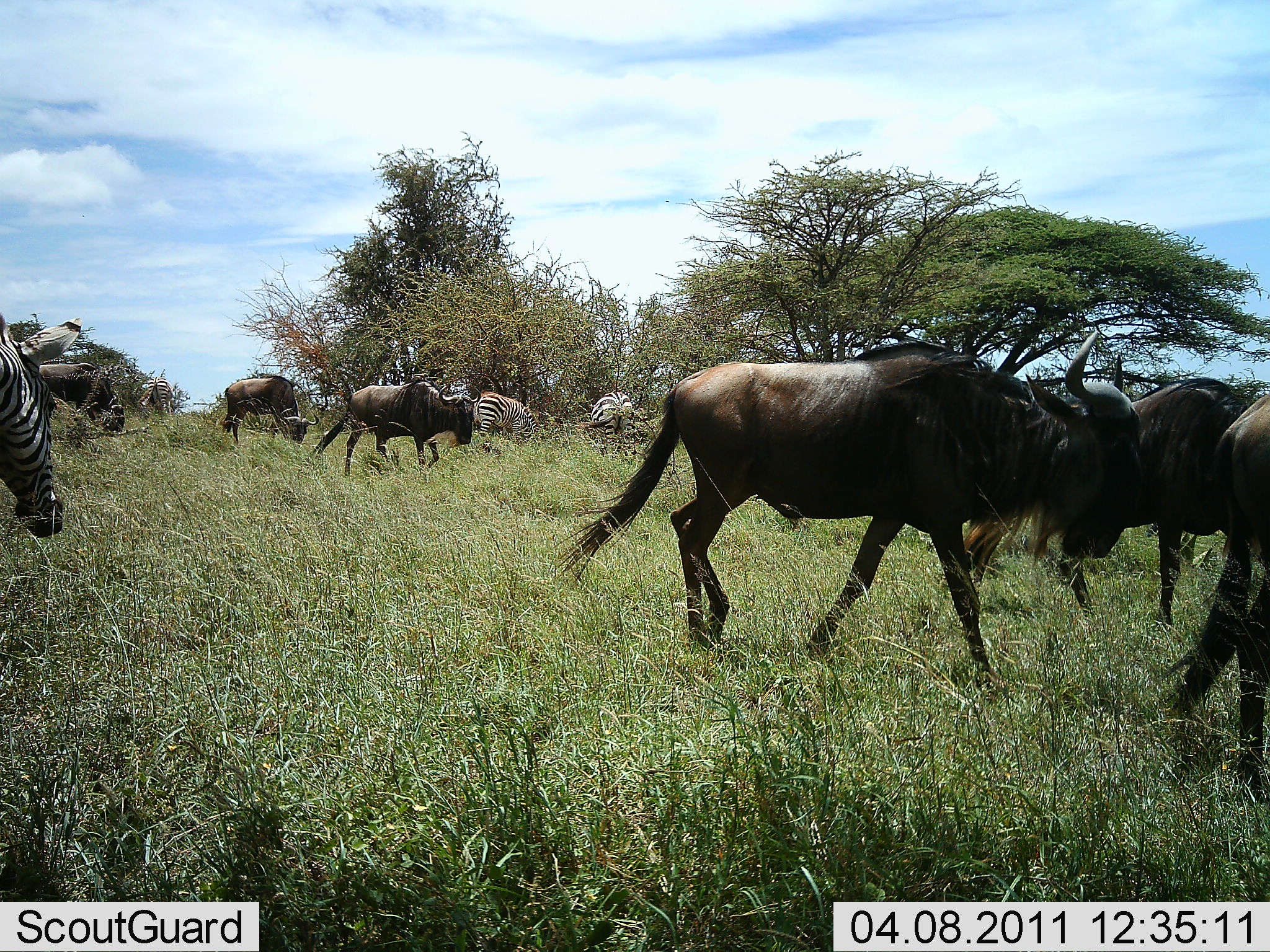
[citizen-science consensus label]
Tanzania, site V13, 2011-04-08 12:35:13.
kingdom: Animalia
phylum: Chordata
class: Mammalia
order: Artiodactyla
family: Bovidae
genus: Connochaetes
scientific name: Connochaetes taurinus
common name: blue wildebeest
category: wildebeest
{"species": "wildebeest (blue wildebeest) (Connochaetes taurinus)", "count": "6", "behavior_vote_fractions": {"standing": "0%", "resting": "0%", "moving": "93%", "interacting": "7%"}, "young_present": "0%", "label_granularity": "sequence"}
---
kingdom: Animalia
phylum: Chordata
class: Mammalia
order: Perissodactyla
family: Equidae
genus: Equus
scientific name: Equus quagga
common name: plains zebra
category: zebra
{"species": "zebra (plains zebra) (Equus quagga)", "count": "3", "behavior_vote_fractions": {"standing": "33%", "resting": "0%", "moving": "27%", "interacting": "0%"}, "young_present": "0%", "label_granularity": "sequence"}